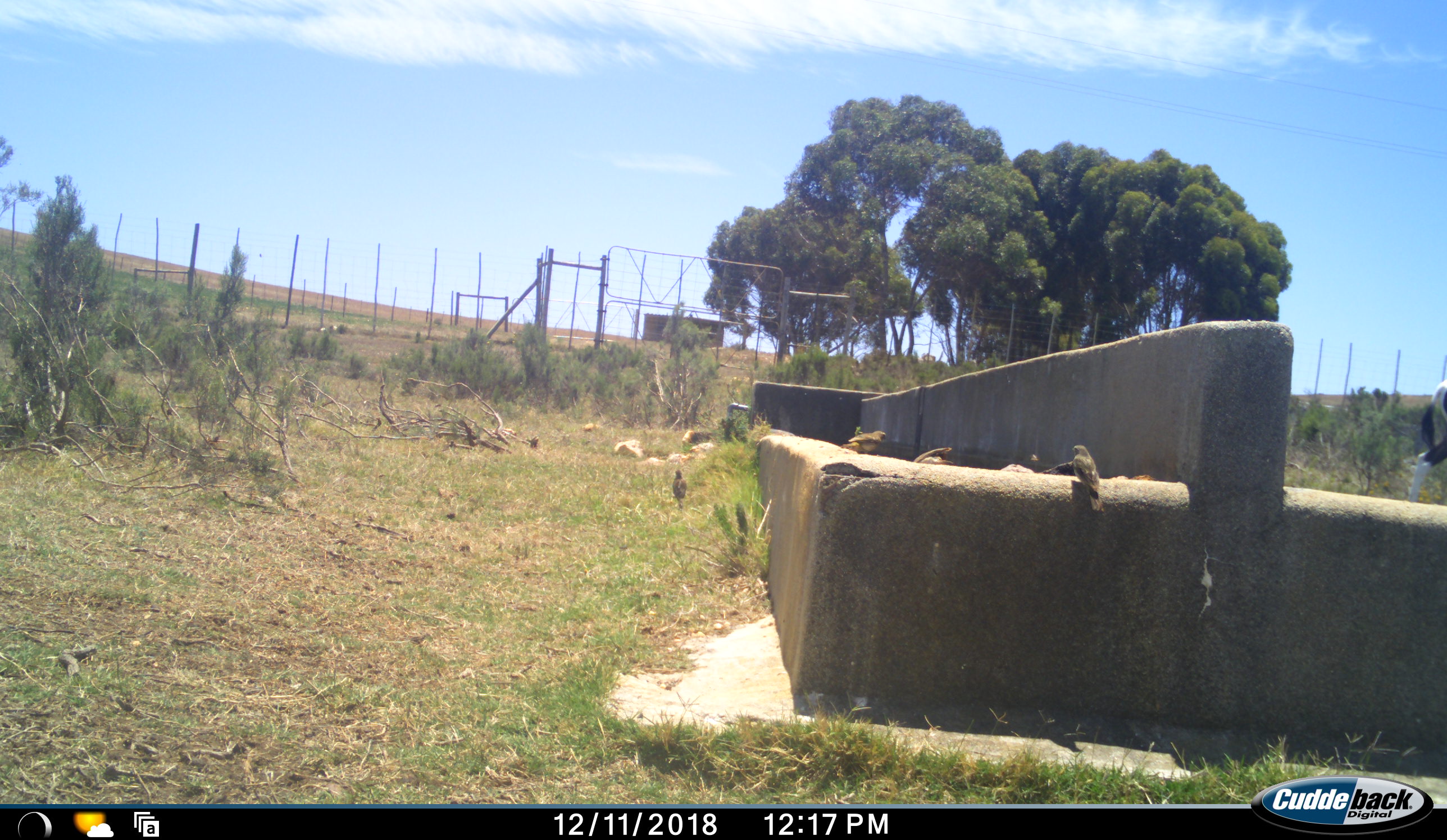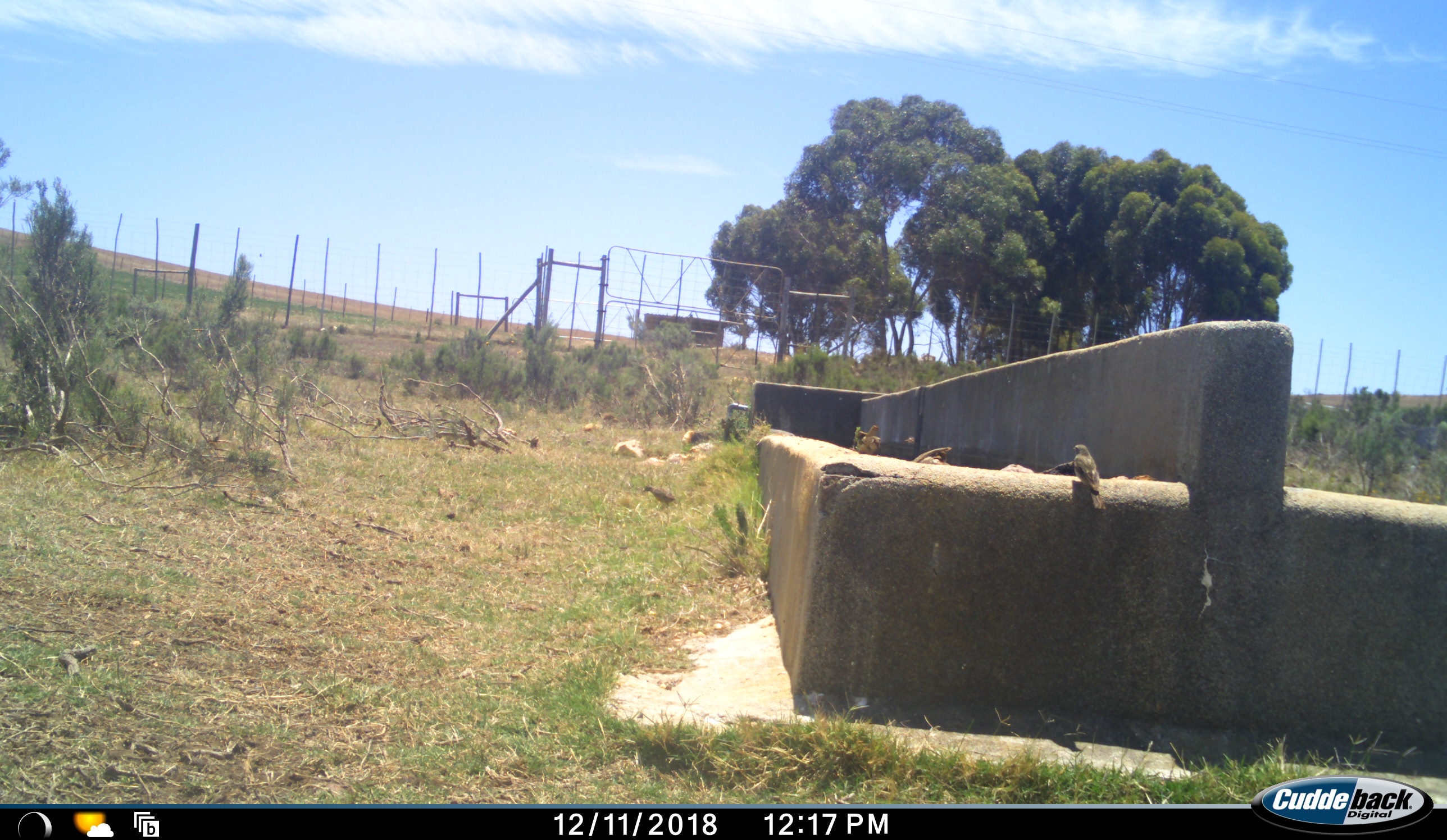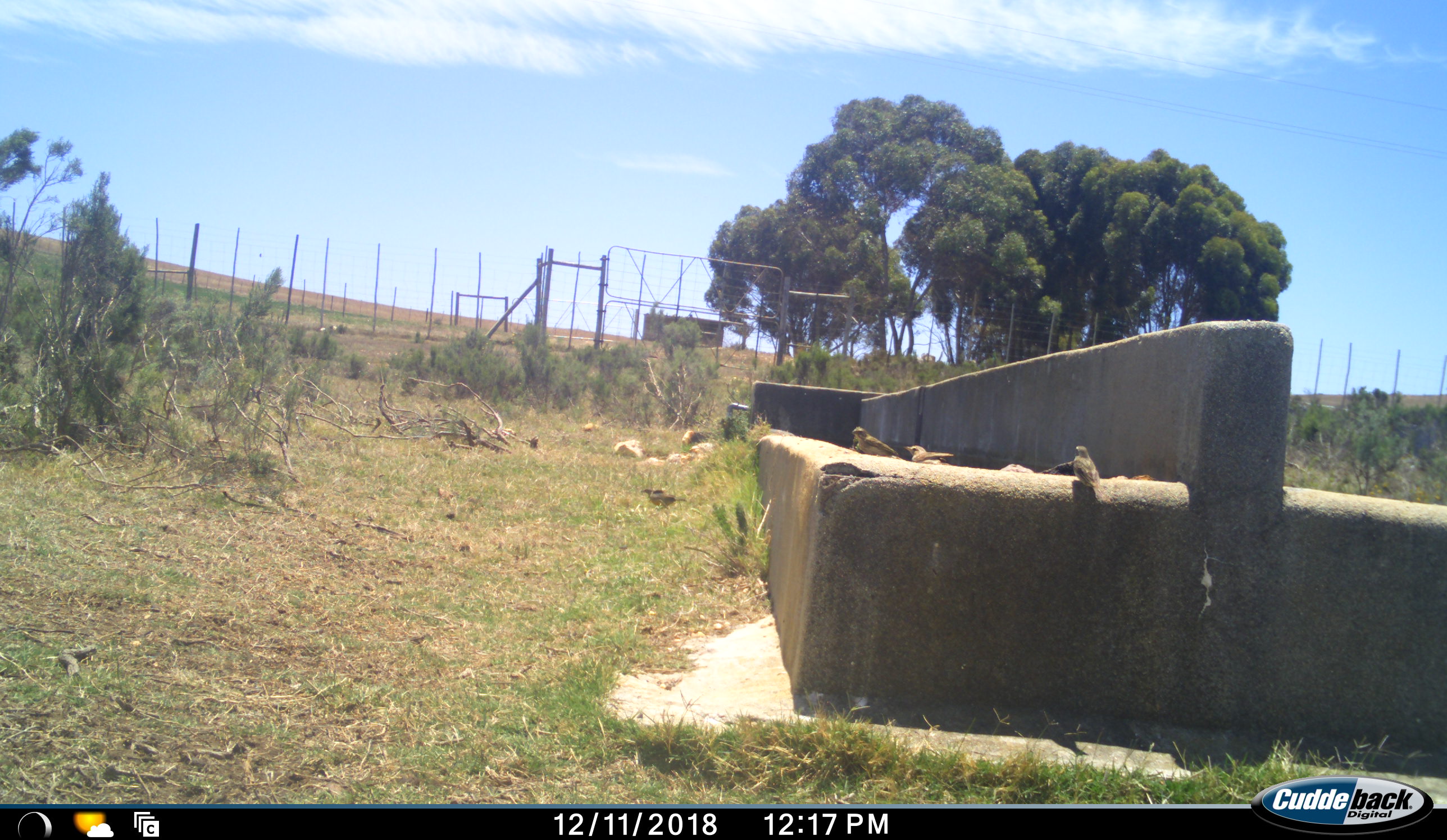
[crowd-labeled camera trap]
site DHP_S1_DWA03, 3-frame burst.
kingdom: Animalia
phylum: Chordata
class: Aves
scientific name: Aves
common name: bird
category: birdother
Birdother (bird) (Aves), count 4. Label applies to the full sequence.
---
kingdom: Animalia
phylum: Chordata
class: Mammalia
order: Artiodactyla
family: Bovidae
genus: Damaliscus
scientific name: Damaliscus pygargus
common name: bontebok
Bontebok (Damaliscus pygargus), count 1. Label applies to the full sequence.